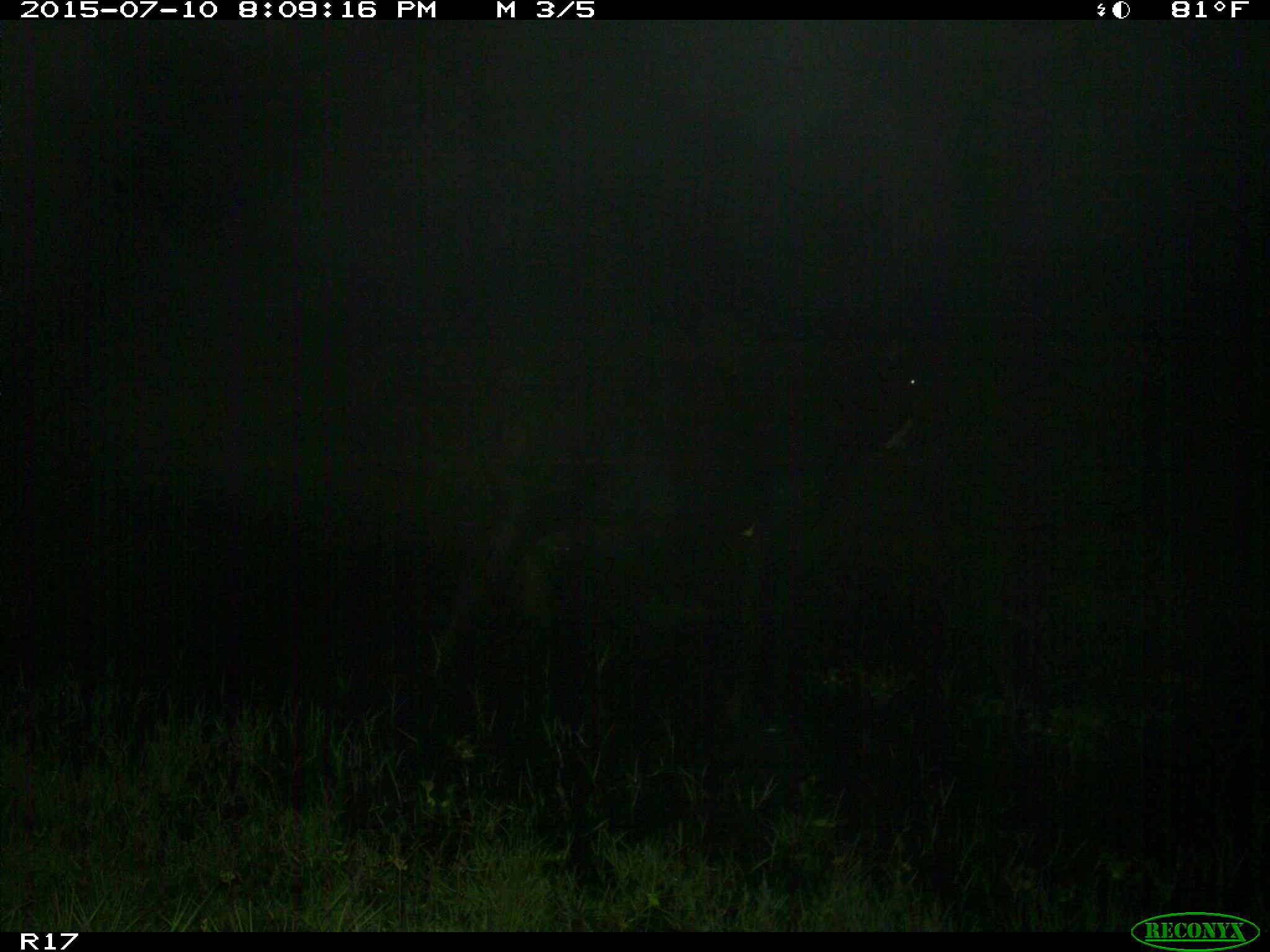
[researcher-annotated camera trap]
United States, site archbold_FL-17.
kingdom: Animalia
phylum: Chordata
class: Mammalia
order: Artiodactyla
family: Bovidae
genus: Bos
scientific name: Bos taurus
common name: domestic cow